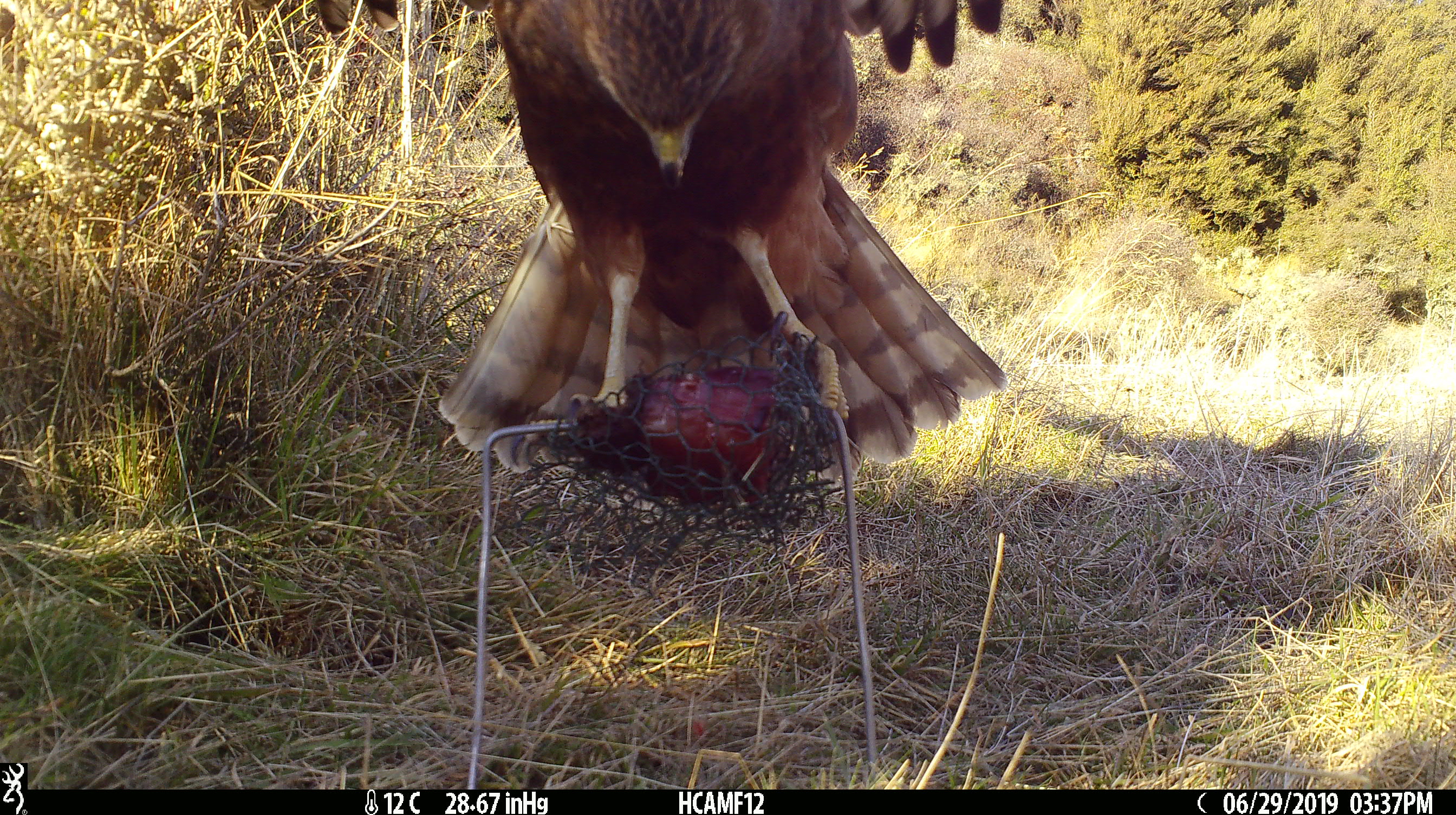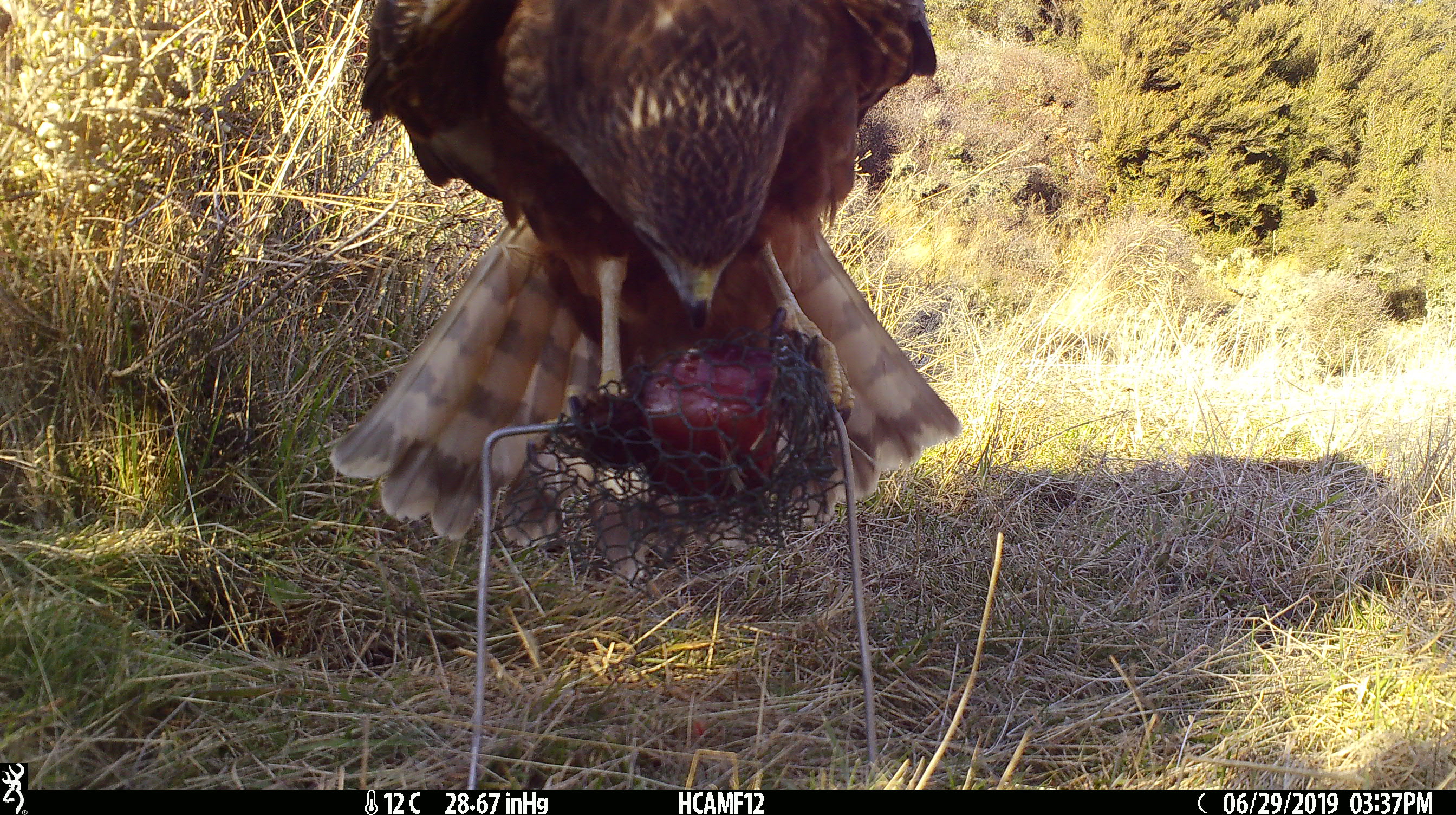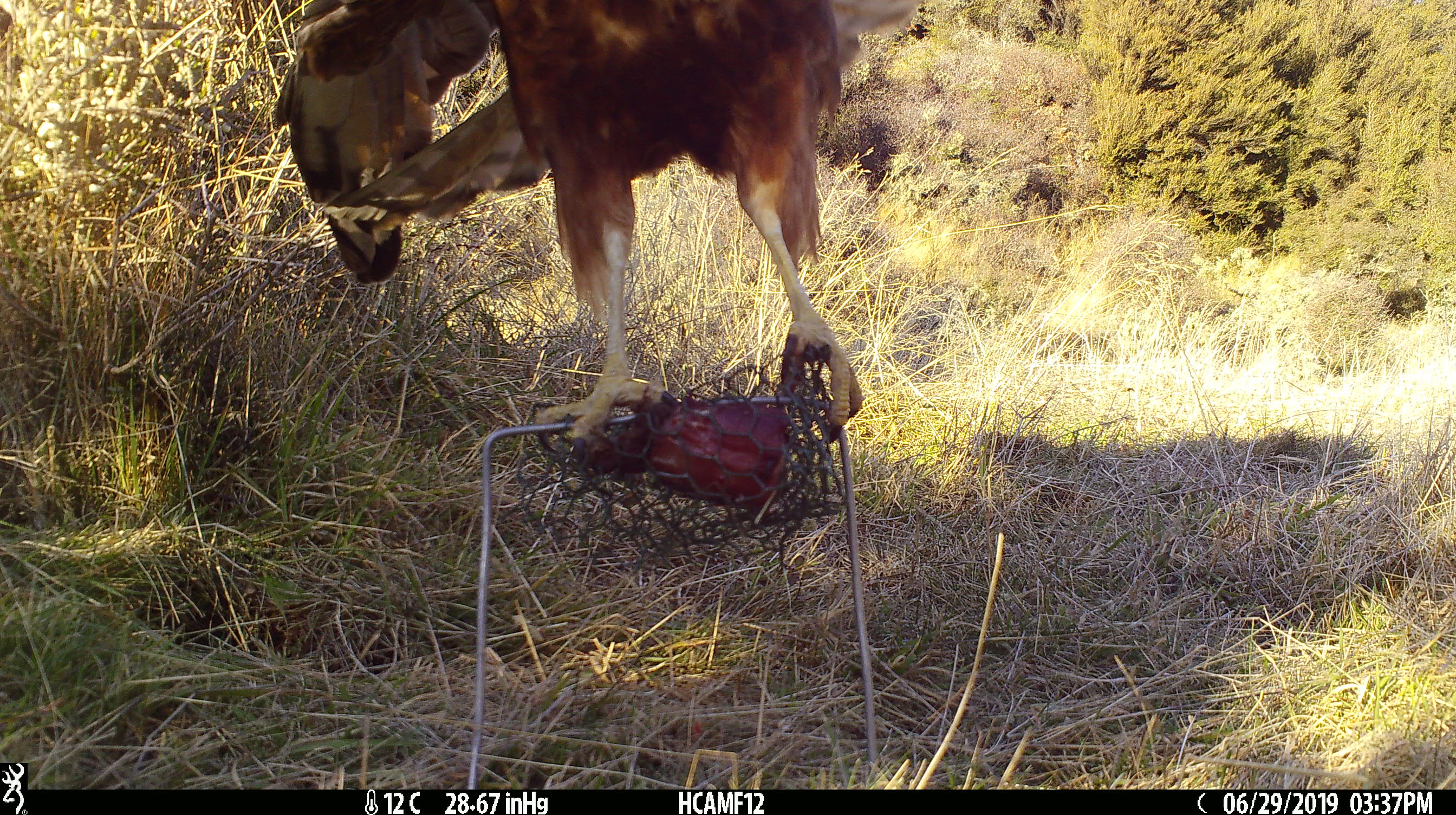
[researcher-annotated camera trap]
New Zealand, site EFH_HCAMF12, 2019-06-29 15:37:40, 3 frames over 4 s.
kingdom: Animalia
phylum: Chordata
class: Aves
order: Accipitriformes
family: Accipitridae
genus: Circus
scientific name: Circus approximans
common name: swamp harrier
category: harrier